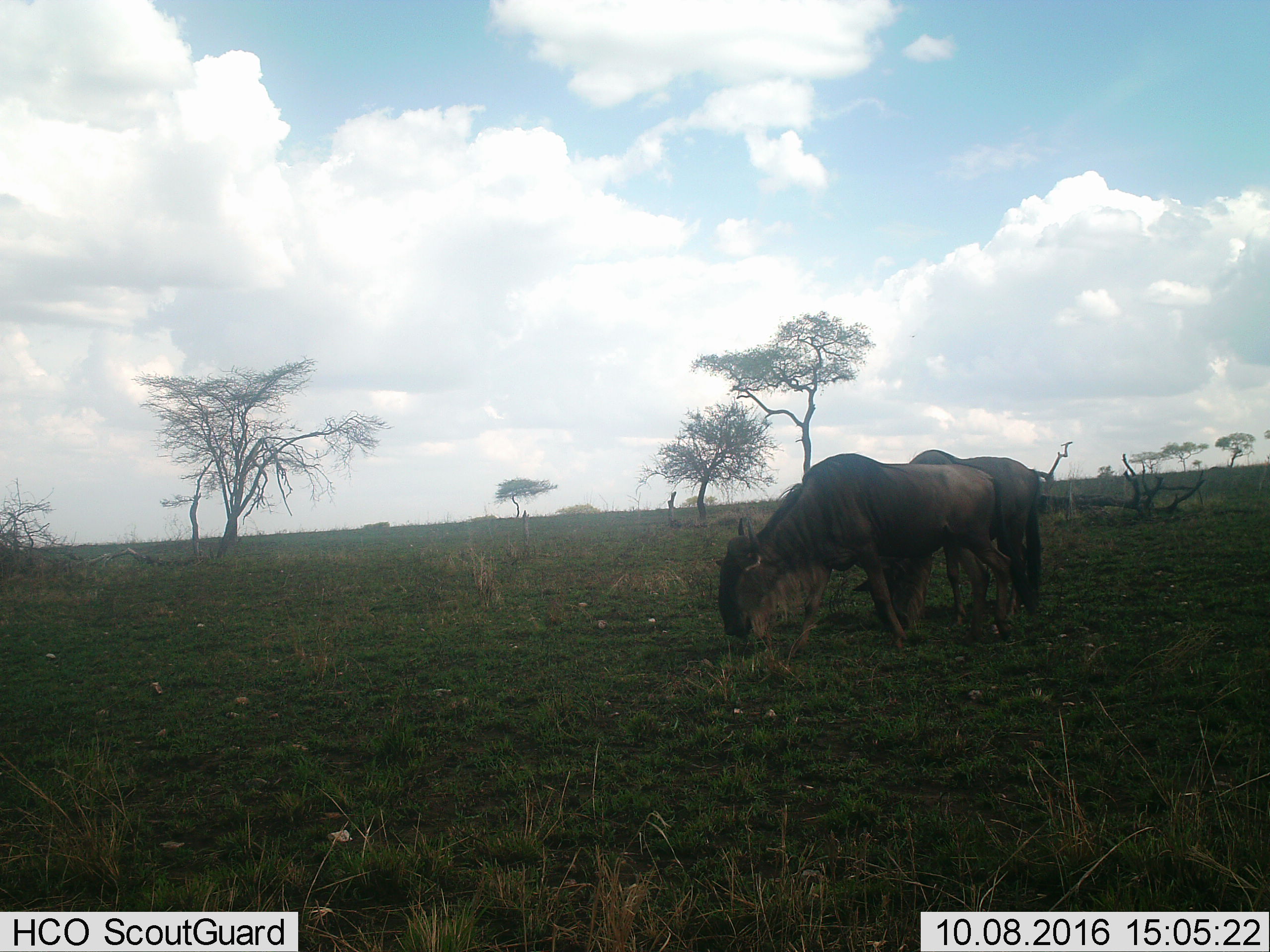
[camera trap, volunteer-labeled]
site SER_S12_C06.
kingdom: Animalia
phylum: Chordata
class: Mammalia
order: Artiodactyla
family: Bovidae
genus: Connochaetes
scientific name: Connochaetes taurinus taurinus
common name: blue wildebeest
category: wildebeestblue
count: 2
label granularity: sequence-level